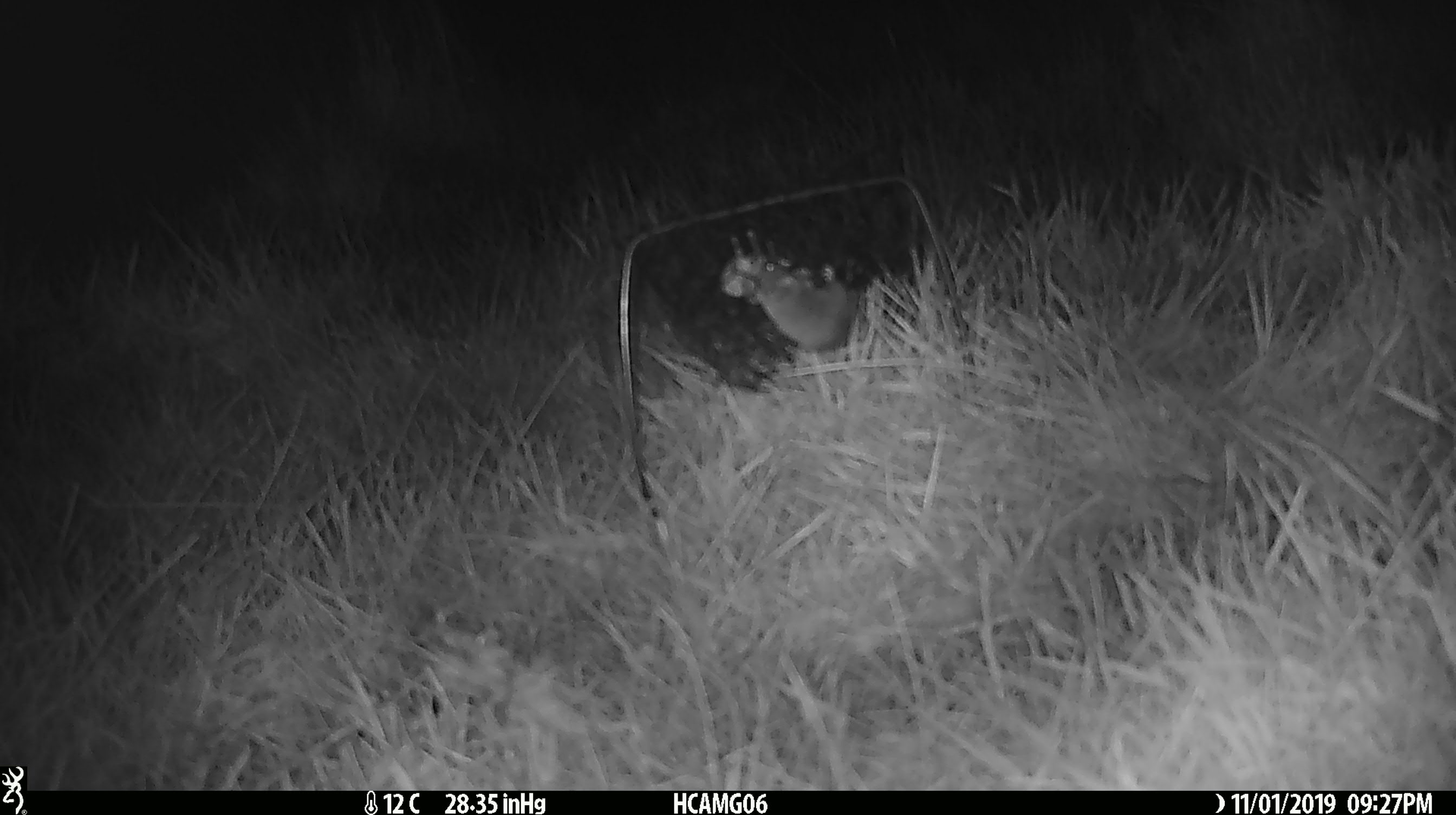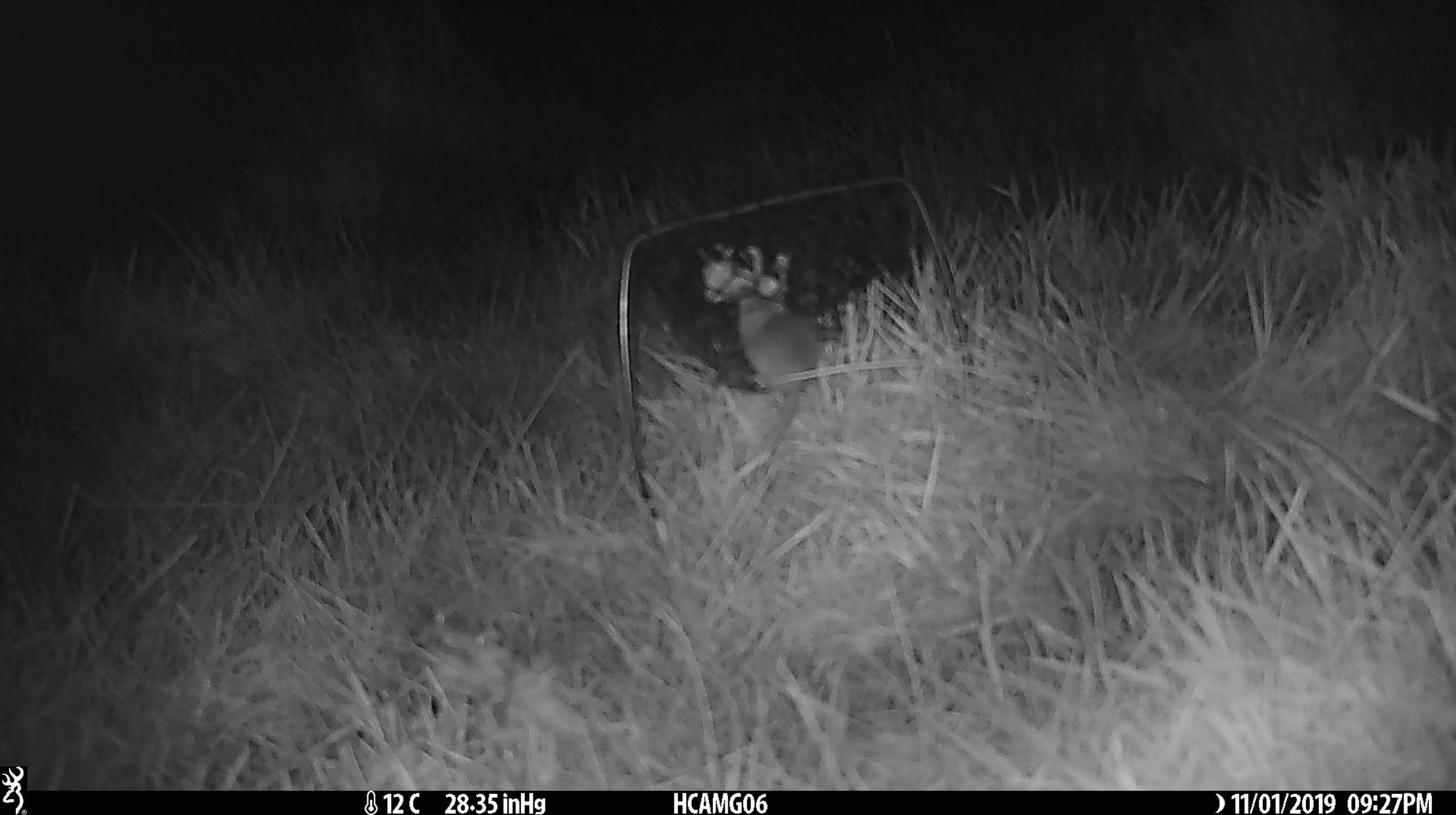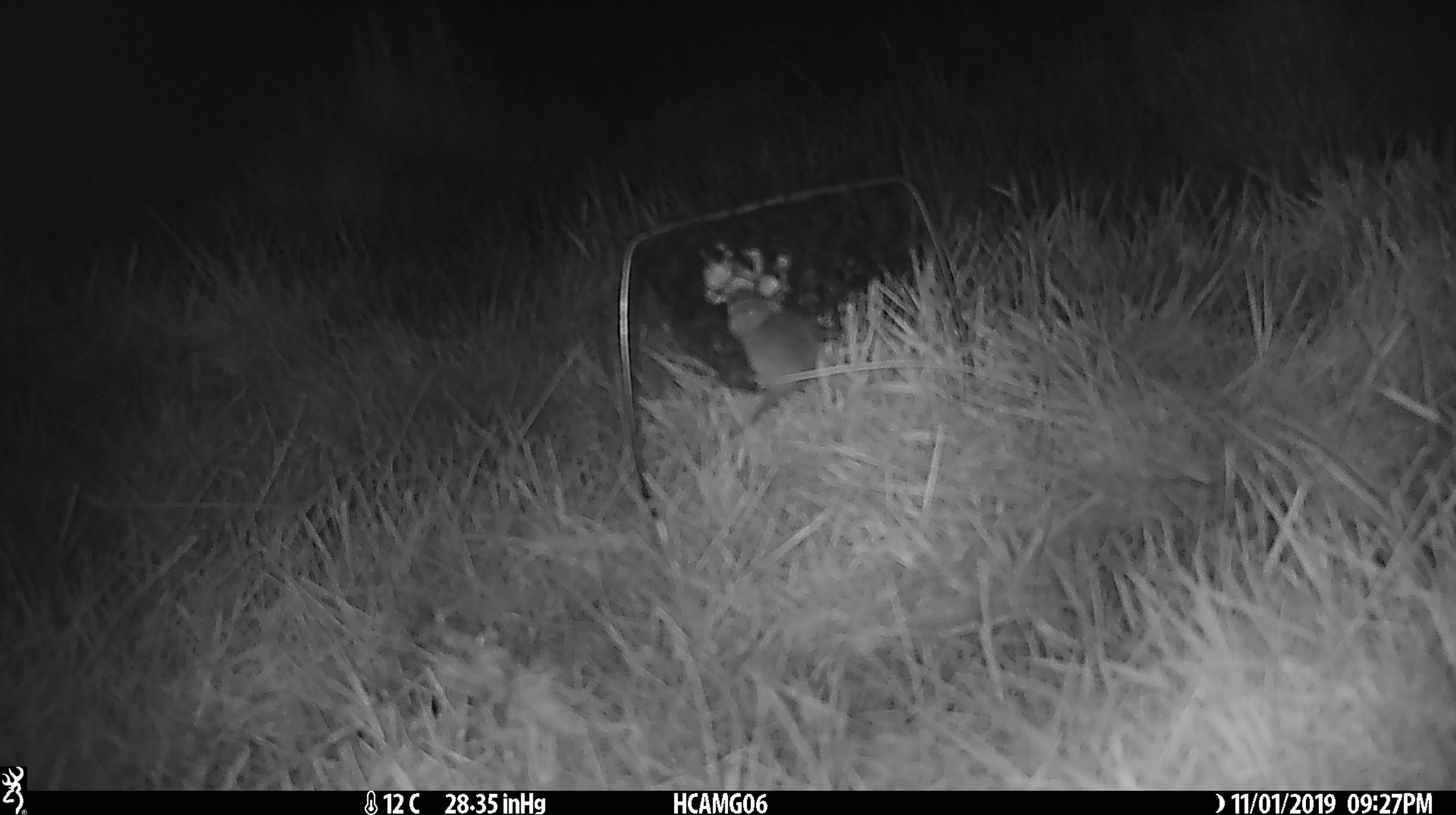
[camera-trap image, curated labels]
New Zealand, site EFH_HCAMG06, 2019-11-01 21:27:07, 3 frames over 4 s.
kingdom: Animalia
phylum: Chordata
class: Mammalia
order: Rodentia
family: Muridae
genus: Mus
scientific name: Mus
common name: mouse